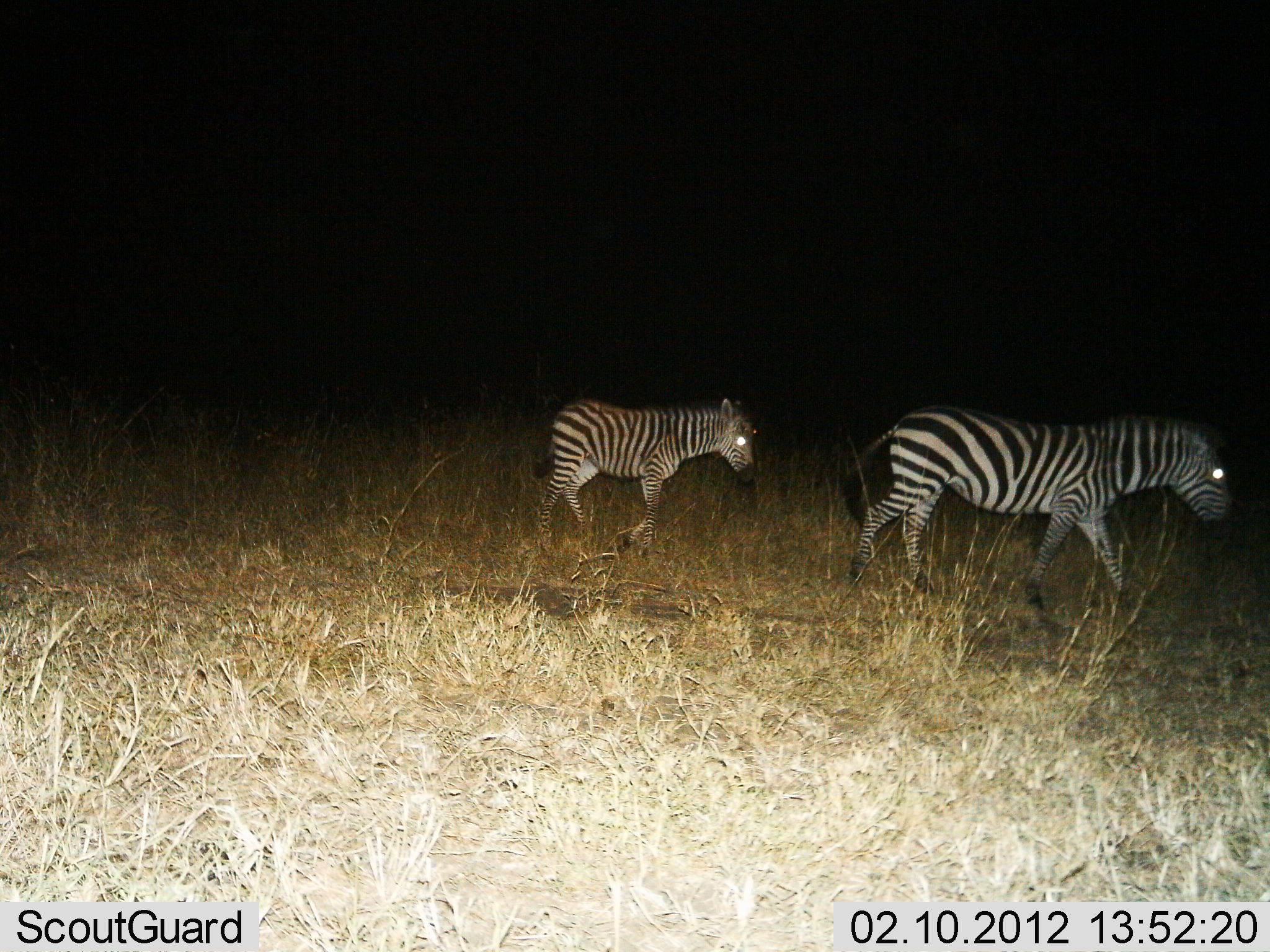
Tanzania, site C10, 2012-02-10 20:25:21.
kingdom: Animalia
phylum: Chordata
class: Mammalia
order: Perissodactyla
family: Equidae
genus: Equus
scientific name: Equus quagga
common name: plains zebra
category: zebra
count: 2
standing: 7%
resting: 4%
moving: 96%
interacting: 4%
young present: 63%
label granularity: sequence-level